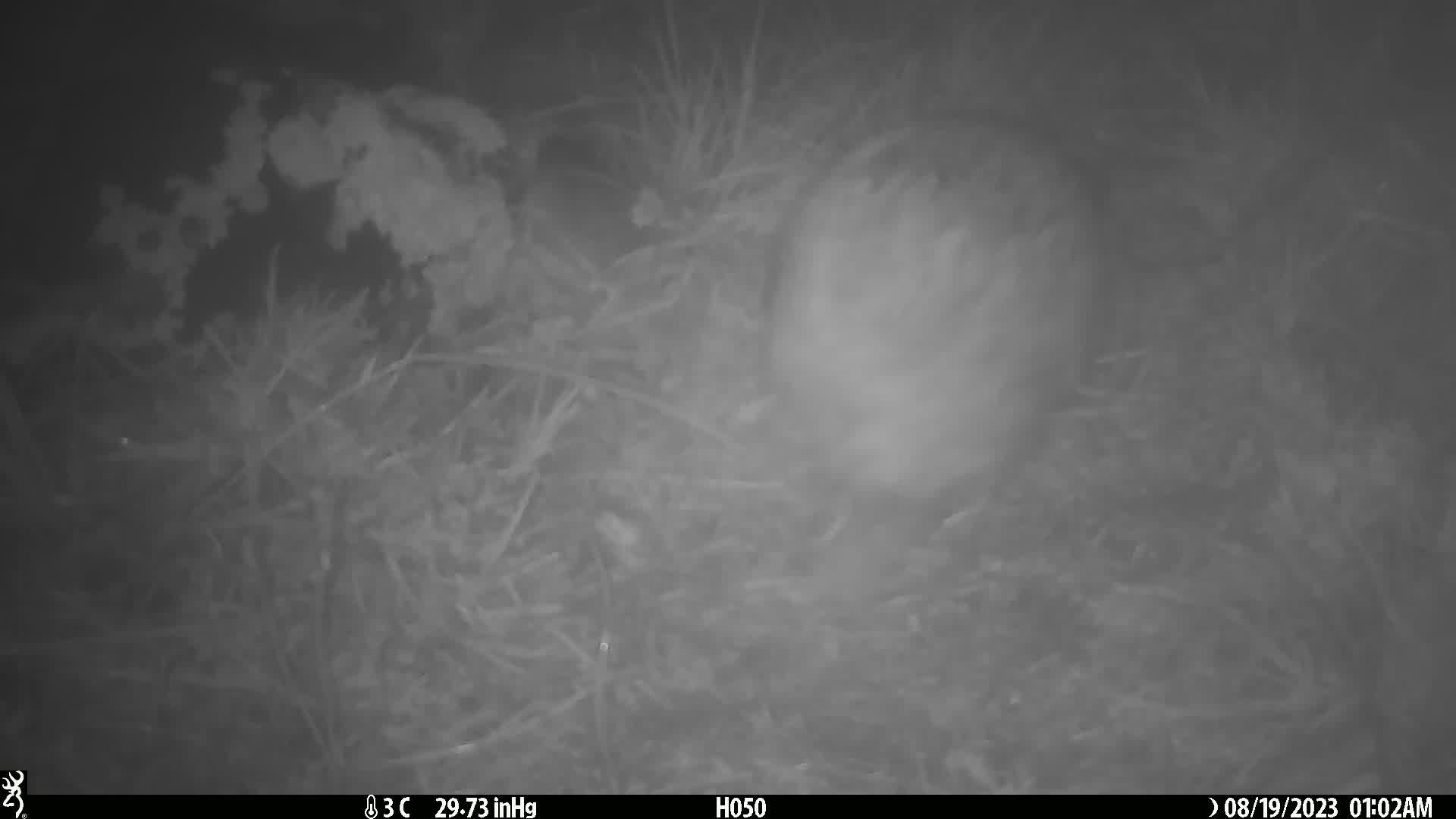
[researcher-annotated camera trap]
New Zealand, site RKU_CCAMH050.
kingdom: Animalia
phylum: Chordata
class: Aves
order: Apterygiformes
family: Apterygidae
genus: Apteryx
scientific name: Apteryx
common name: kiwi